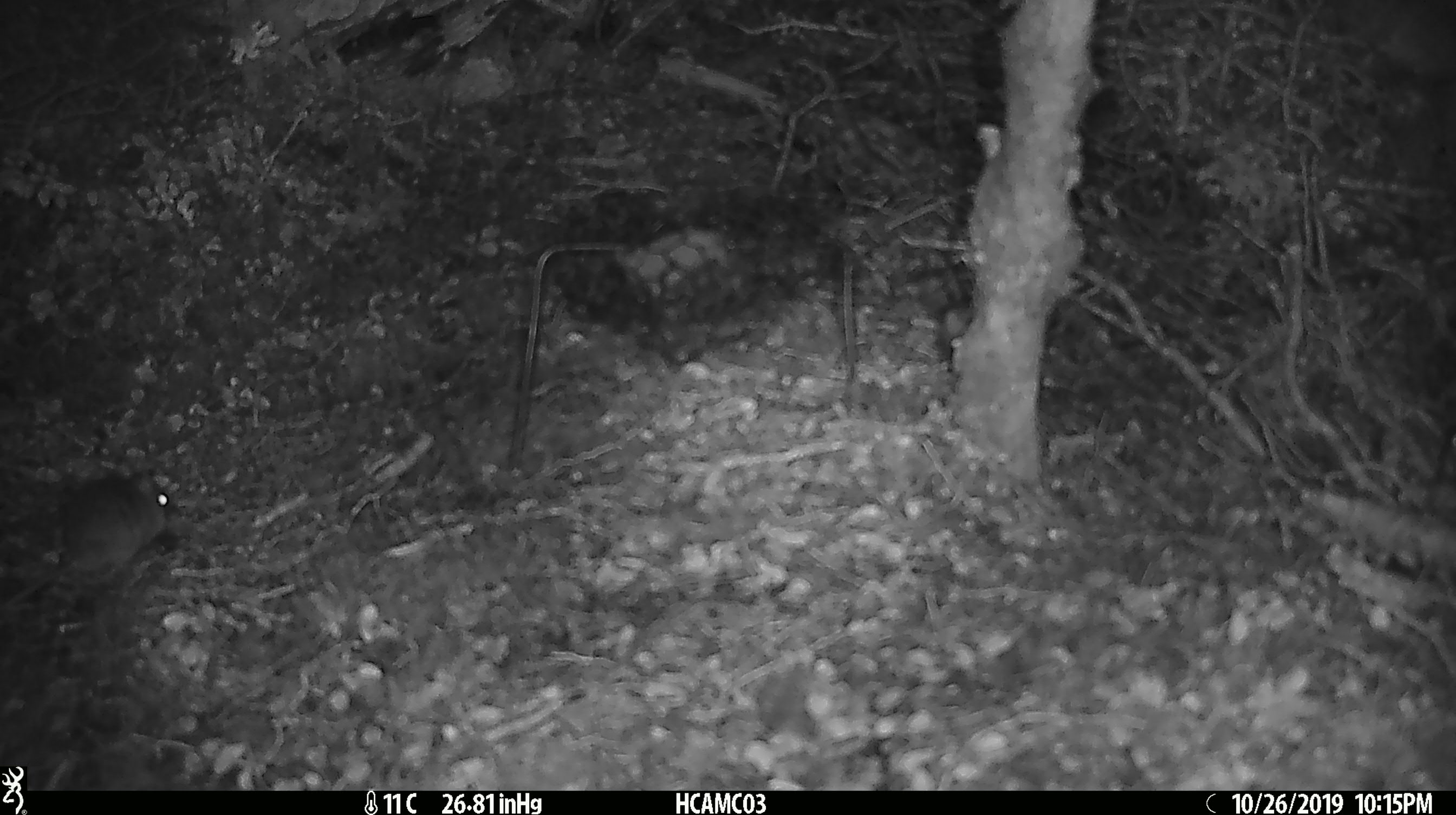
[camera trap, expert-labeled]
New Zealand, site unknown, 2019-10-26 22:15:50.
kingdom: Animalia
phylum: Chordata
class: Mammalia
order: Rodentia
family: Muridae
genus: Mus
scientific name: Mus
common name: mouse